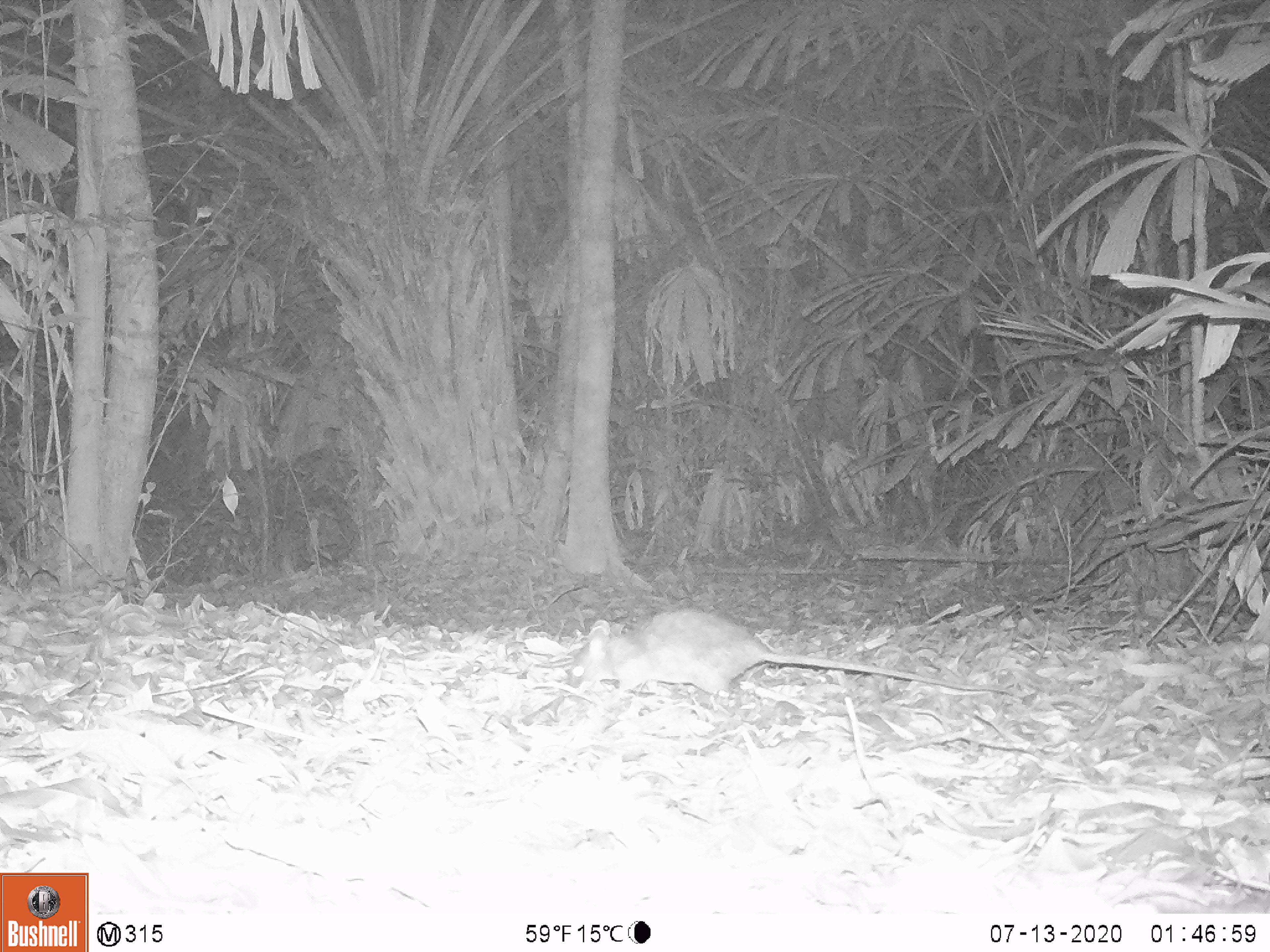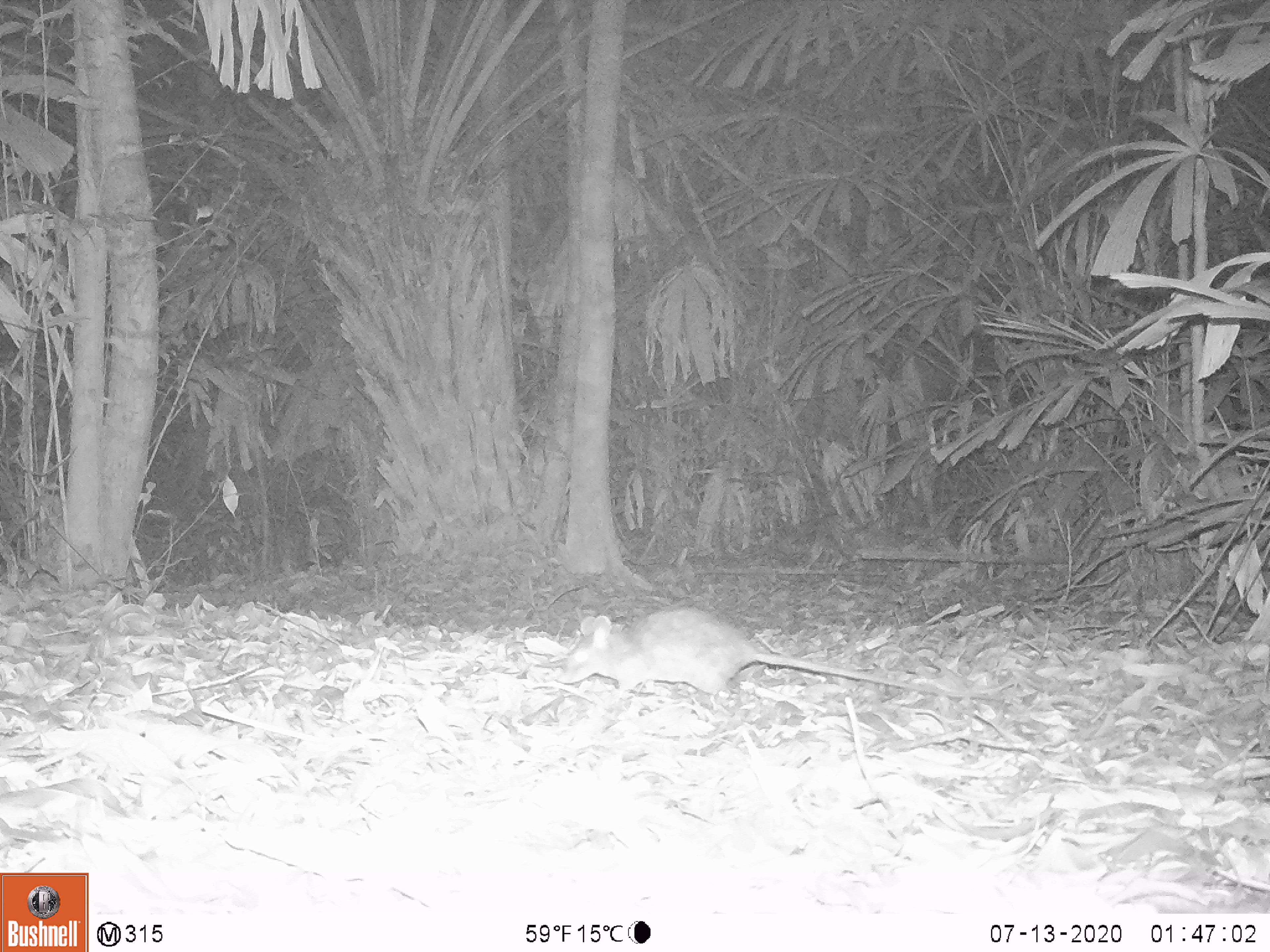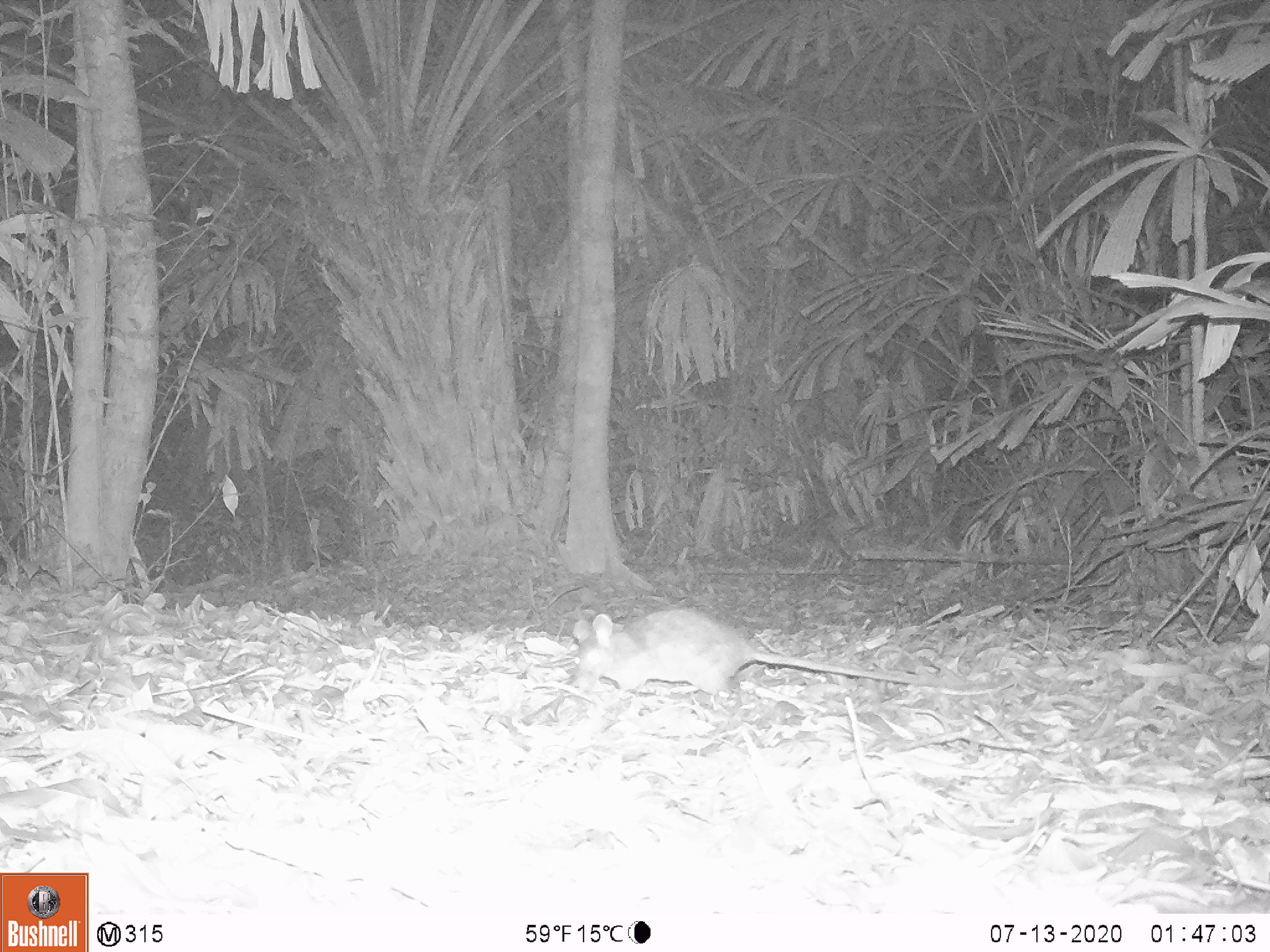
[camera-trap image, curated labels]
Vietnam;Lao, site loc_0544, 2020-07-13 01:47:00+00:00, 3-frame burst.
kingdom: Animalia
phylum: Chordata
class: Mammalia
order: Rodentia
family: Muridae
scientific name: Muridae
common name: old-world mice and rats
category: unidentified murid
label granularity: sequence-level